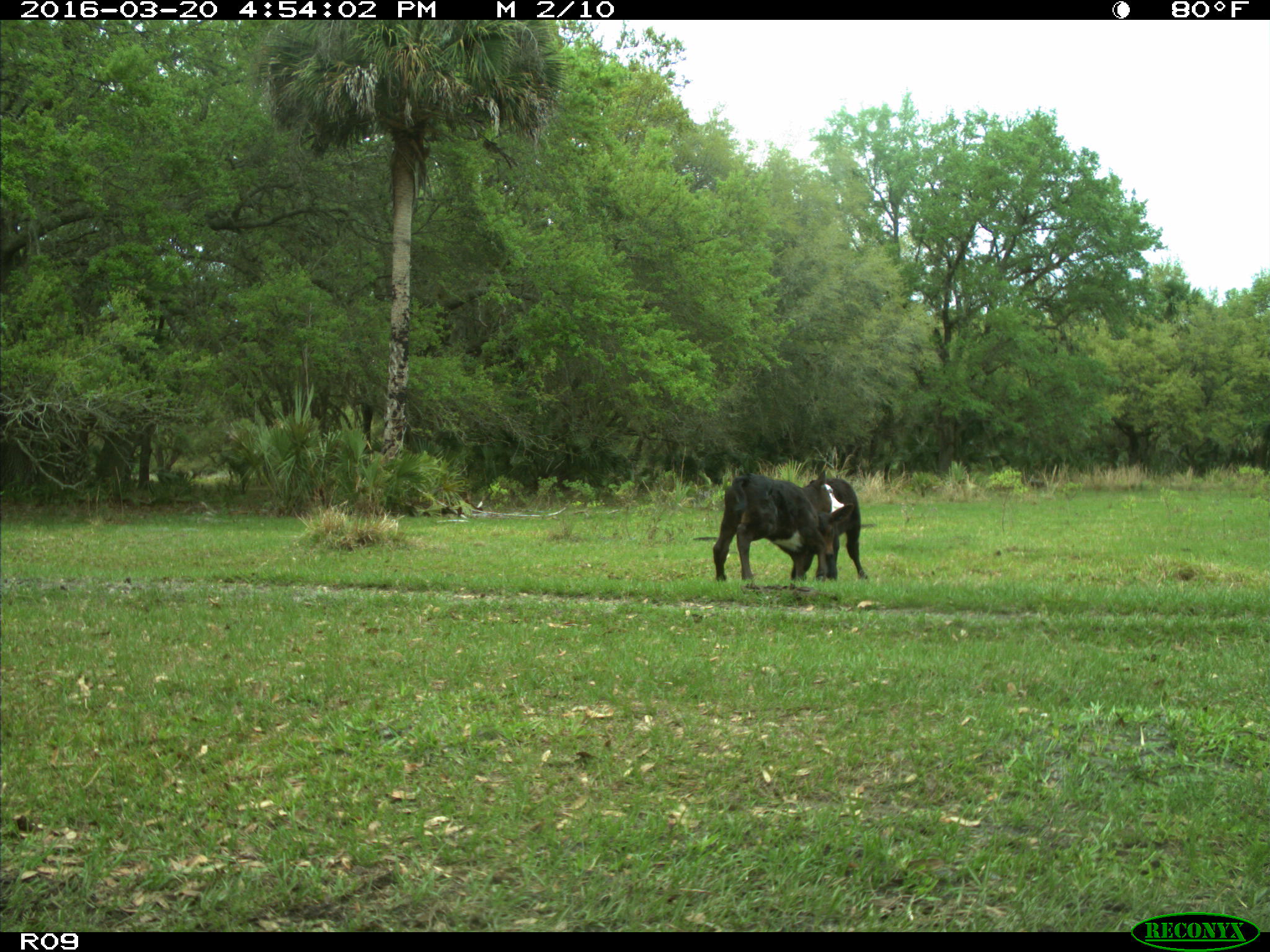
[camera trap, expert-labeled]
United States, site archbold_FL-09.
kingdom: Animalia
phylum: Chordata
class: Mammalia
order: Artiodactyla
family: Bovidae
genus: Bos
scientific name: Bos taurus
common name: domestic cow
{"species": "Bos taurus (domestic cow)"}